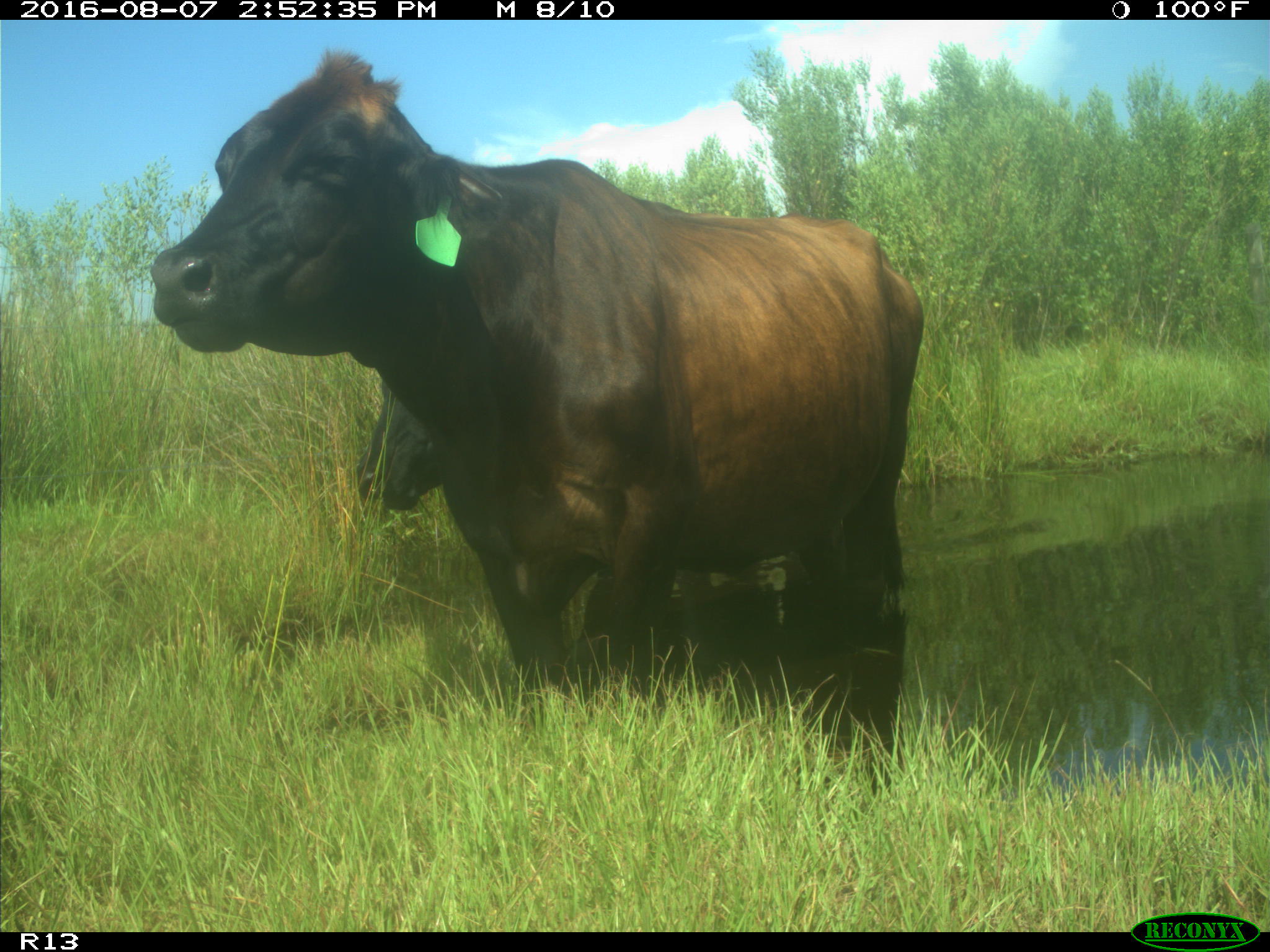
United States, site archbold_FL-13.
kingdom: Animalia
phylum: Chordata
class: Mammalia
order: Artiodactyla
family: Bovidae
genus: Bos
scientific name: Bos taurus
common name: domestic cow